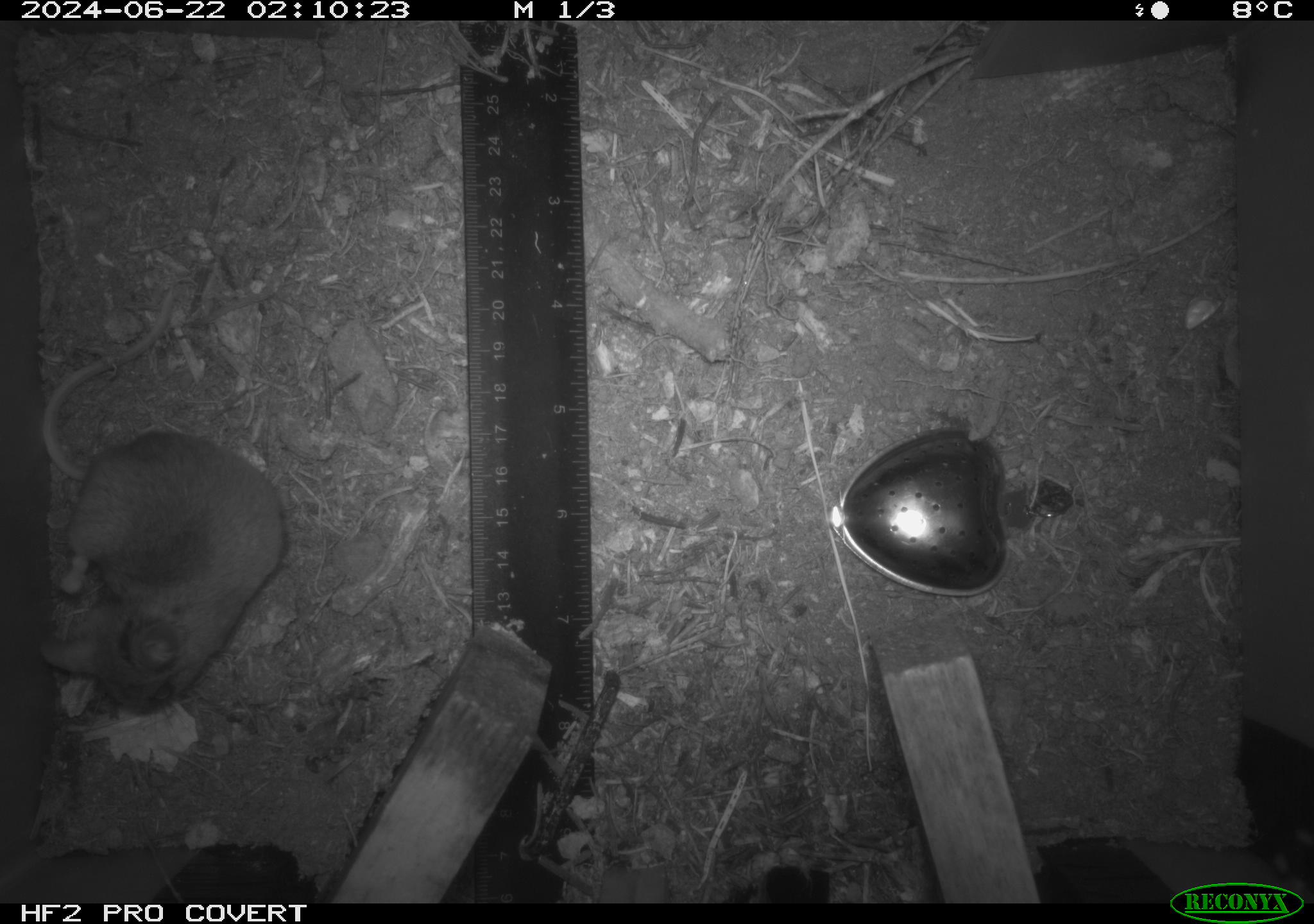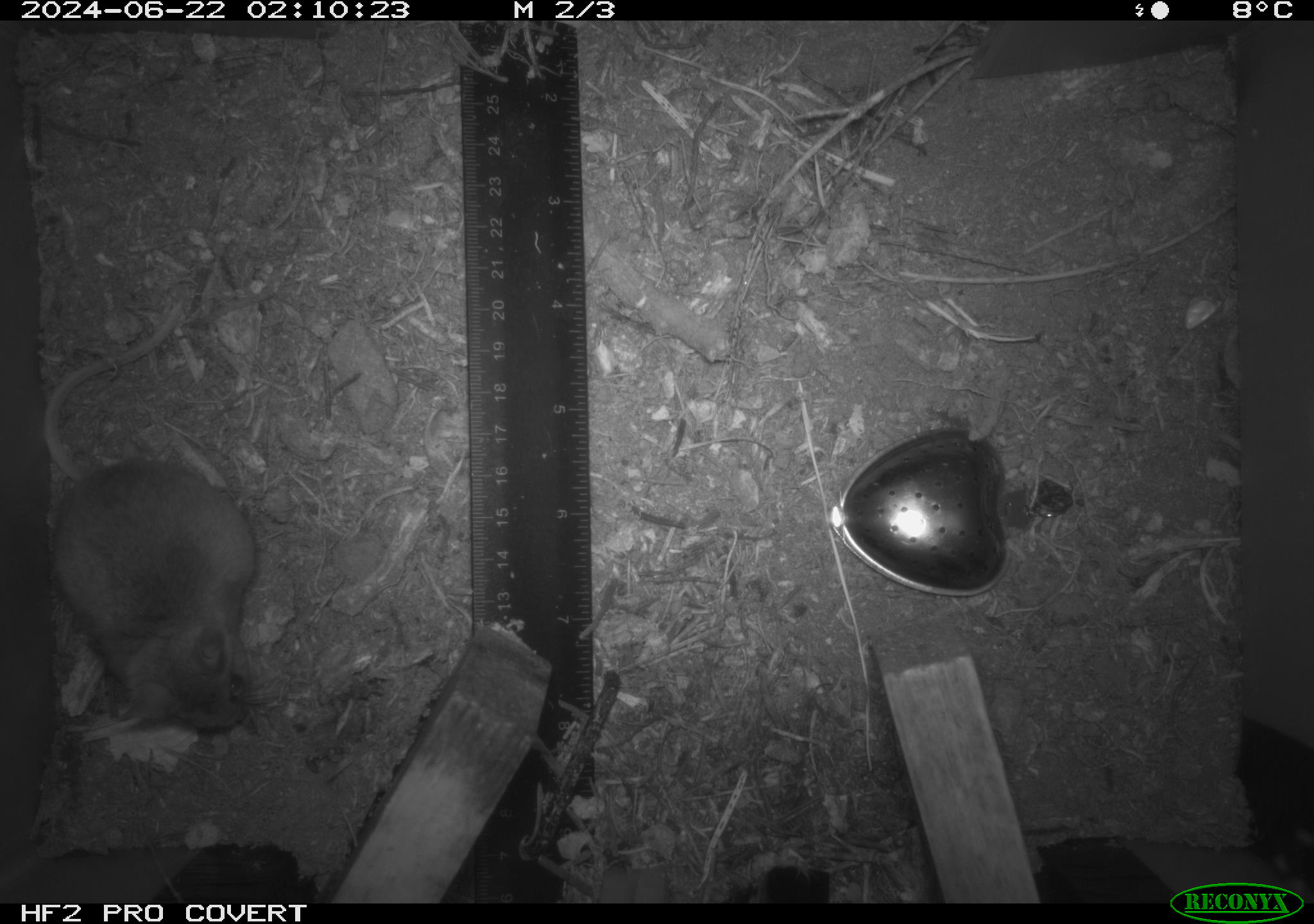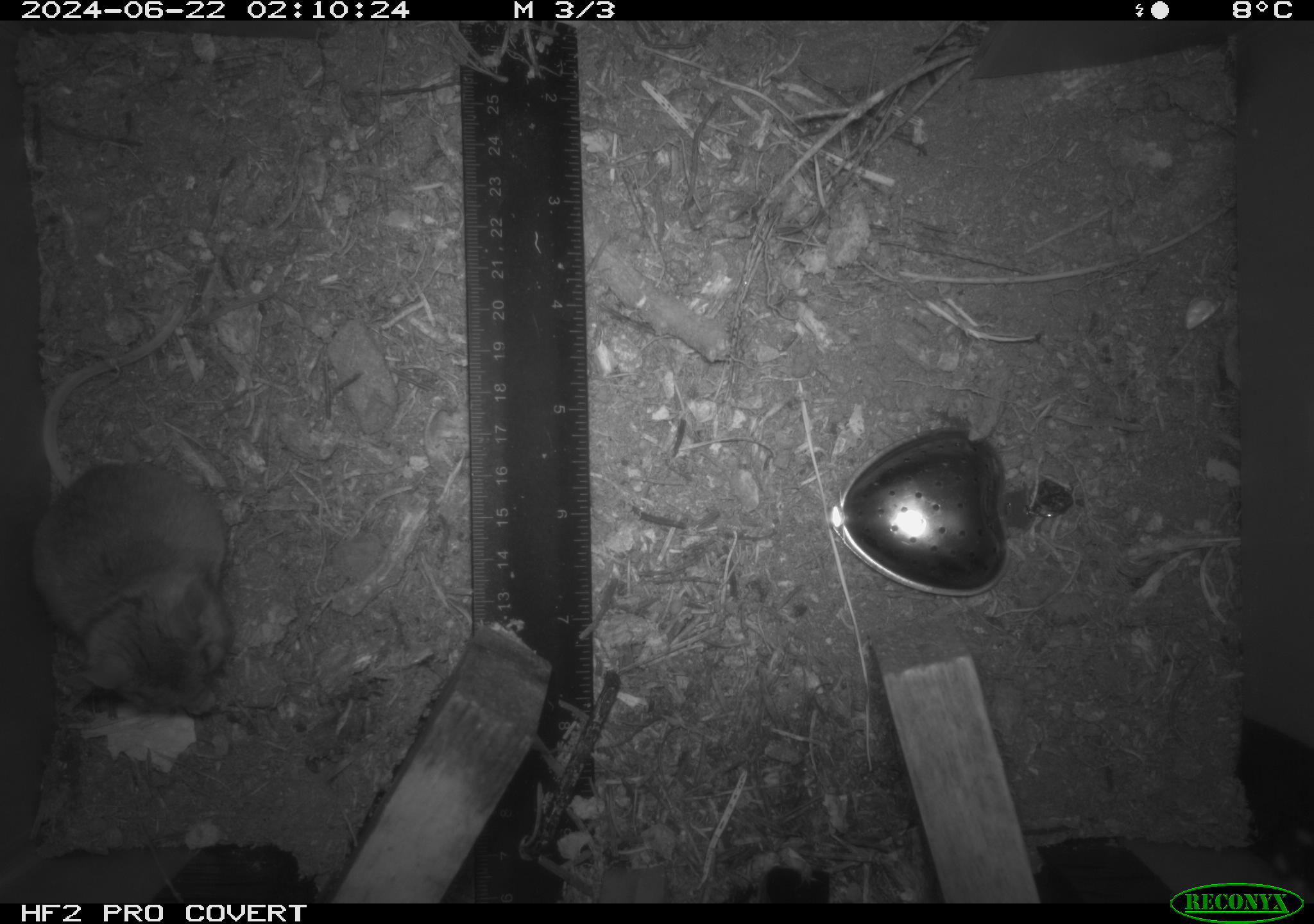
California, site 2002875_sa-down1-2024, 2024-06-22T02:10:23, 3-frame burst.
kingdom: Animalia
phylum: Chordata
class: Mammalia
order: Rodentia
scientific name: Rodentia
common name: rodent